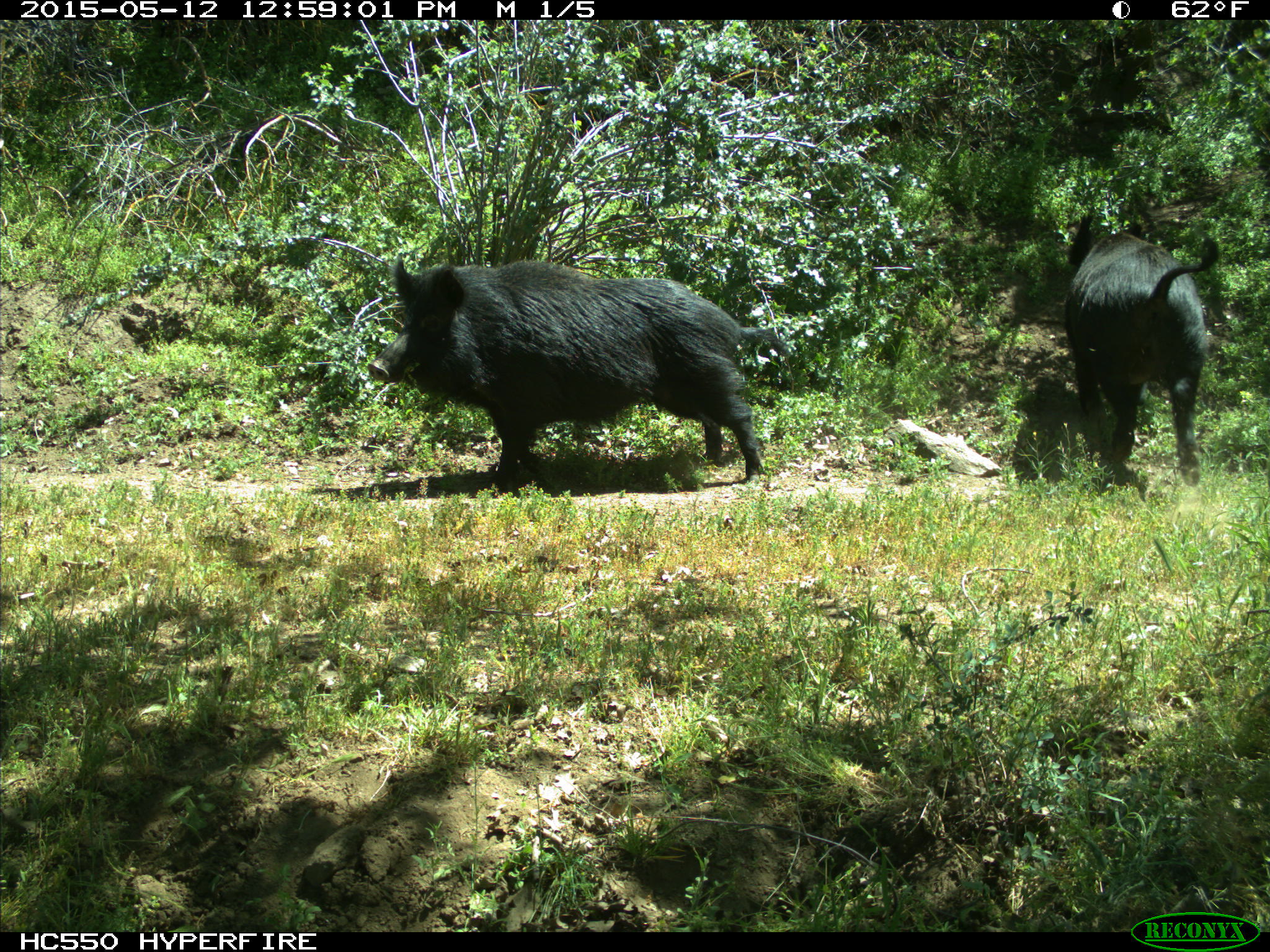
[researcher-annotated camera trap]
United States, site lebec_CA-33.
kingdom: Animalia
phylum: Chordata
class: Mammalia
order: Artiodactyla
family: Suidae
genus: Sus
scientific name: Sus scrofa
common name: wild boar